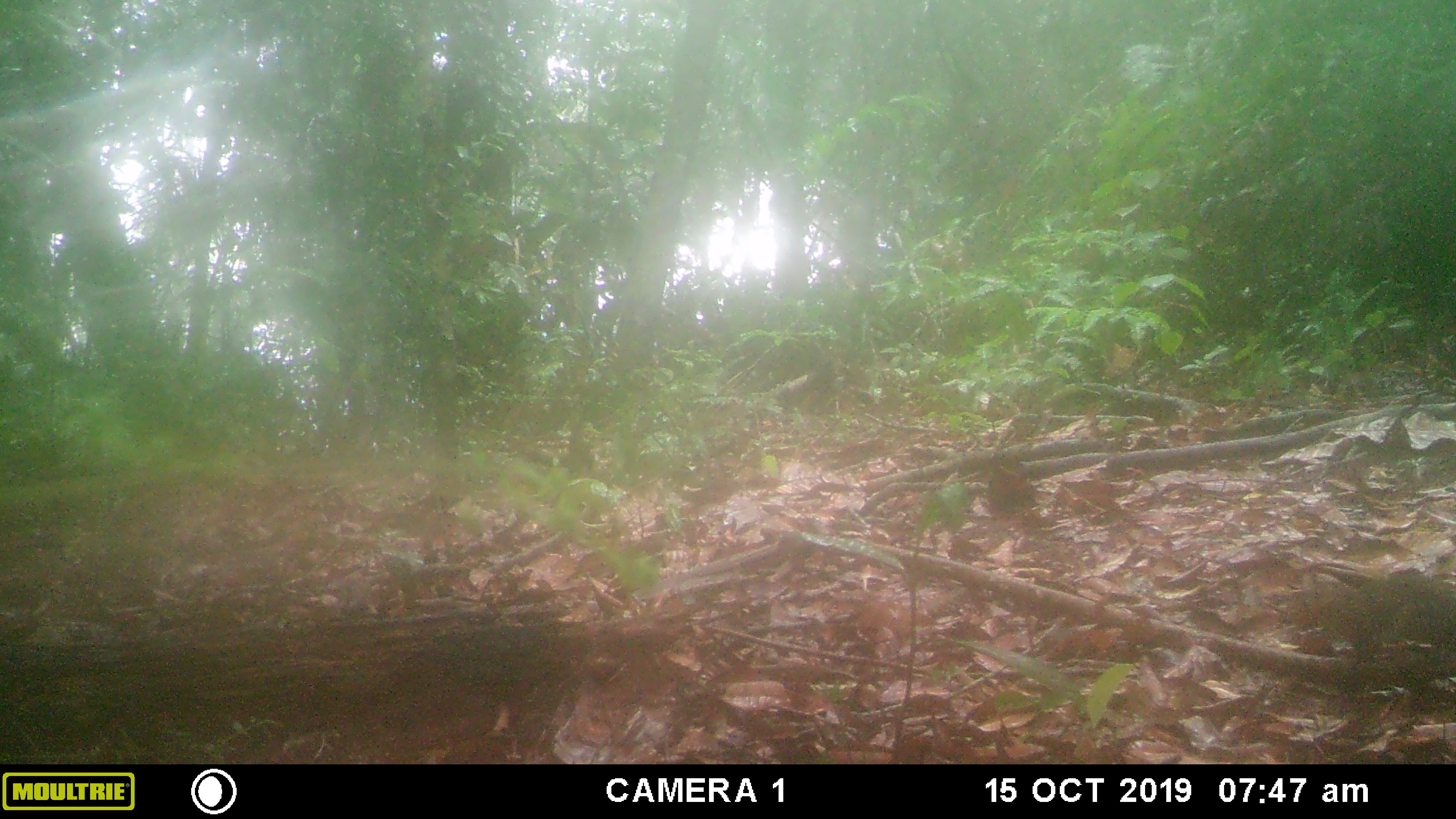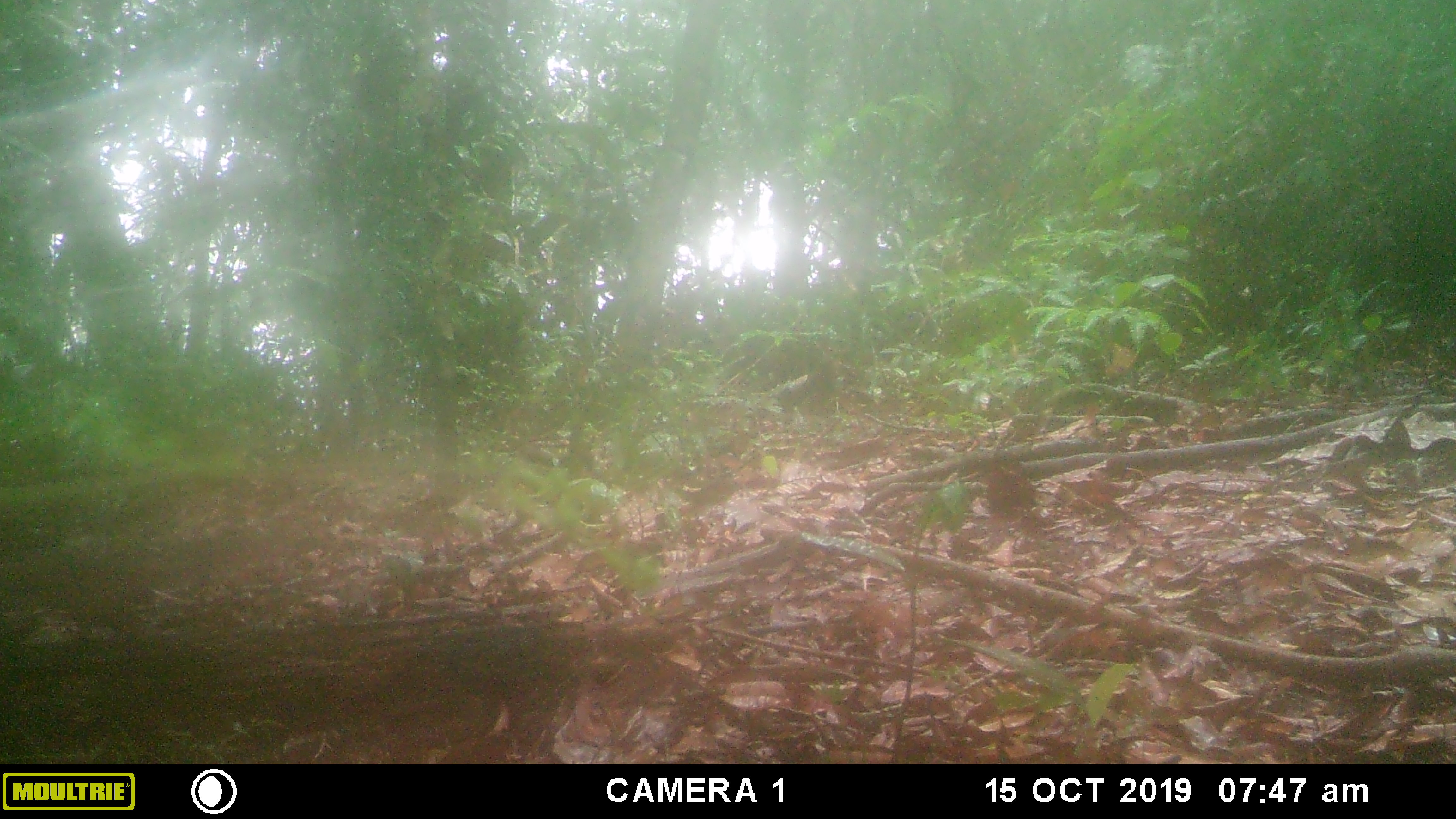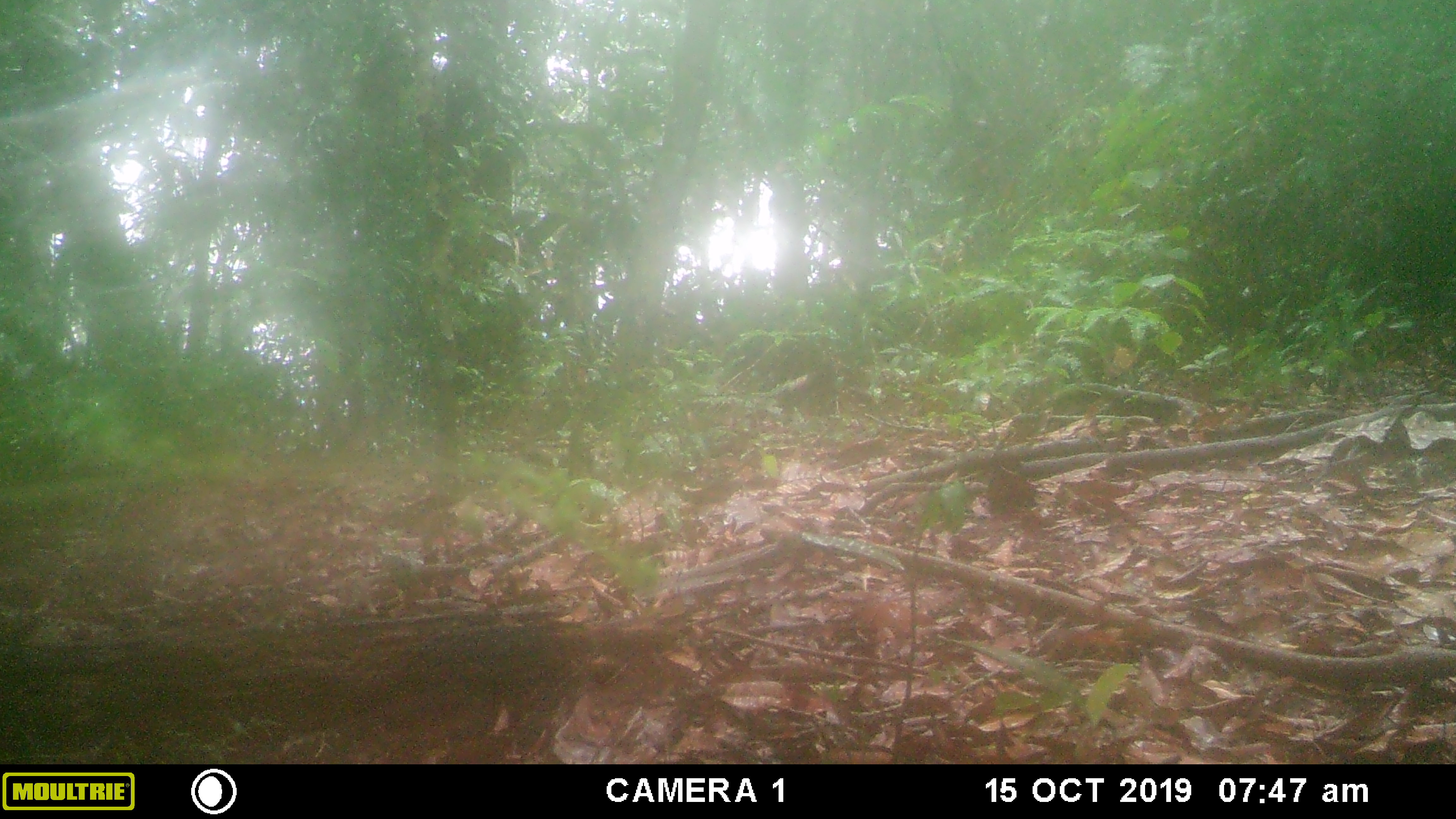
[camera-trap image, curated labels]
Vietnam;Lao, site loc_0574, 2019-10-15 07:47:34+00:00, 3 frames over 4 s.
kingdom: Animalia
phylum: Chordata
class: Mammalia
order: Rodentia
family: Sciuridae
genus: Dremomys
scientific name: Dremomys rufigenis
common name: red-cheeked squirrel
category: red cheeked squirrel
Red cheeked squirrel (red-cheeked squirrel) (Dremomys rufigenis). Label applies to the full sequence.